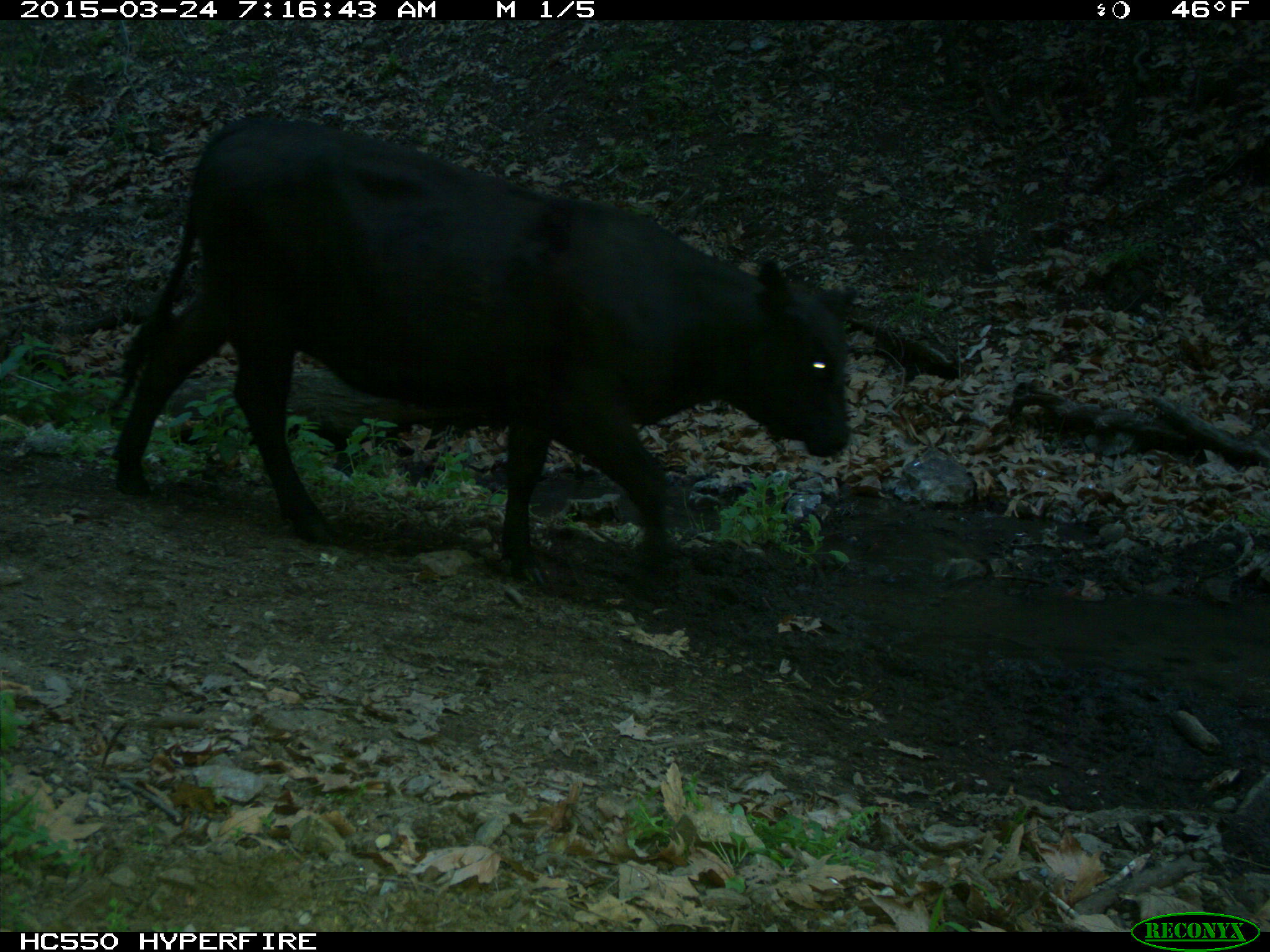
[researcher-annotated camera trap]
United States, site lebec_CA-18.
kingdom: Animalia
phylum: Chordata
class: Mammalia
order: Artiodactyla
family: Bovidae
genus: Bos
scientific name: Bos taurus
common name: domestic cow